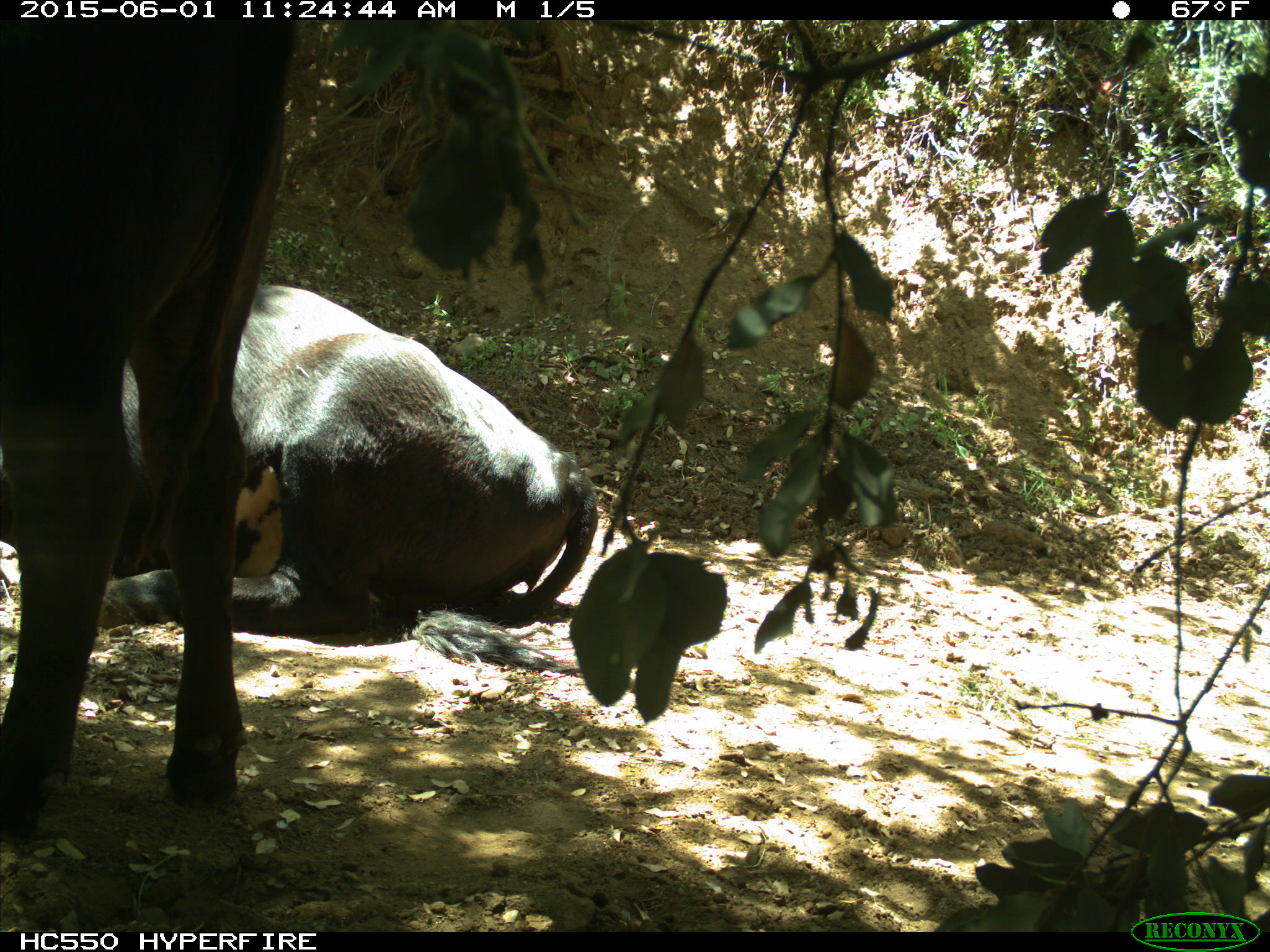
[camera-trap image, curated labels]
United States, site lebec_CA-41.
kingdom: Animalia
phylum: Chordata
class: Mammalia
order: Artiodactyla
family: Bovidae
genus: Bos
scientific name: Bos taurus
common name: domestic cow